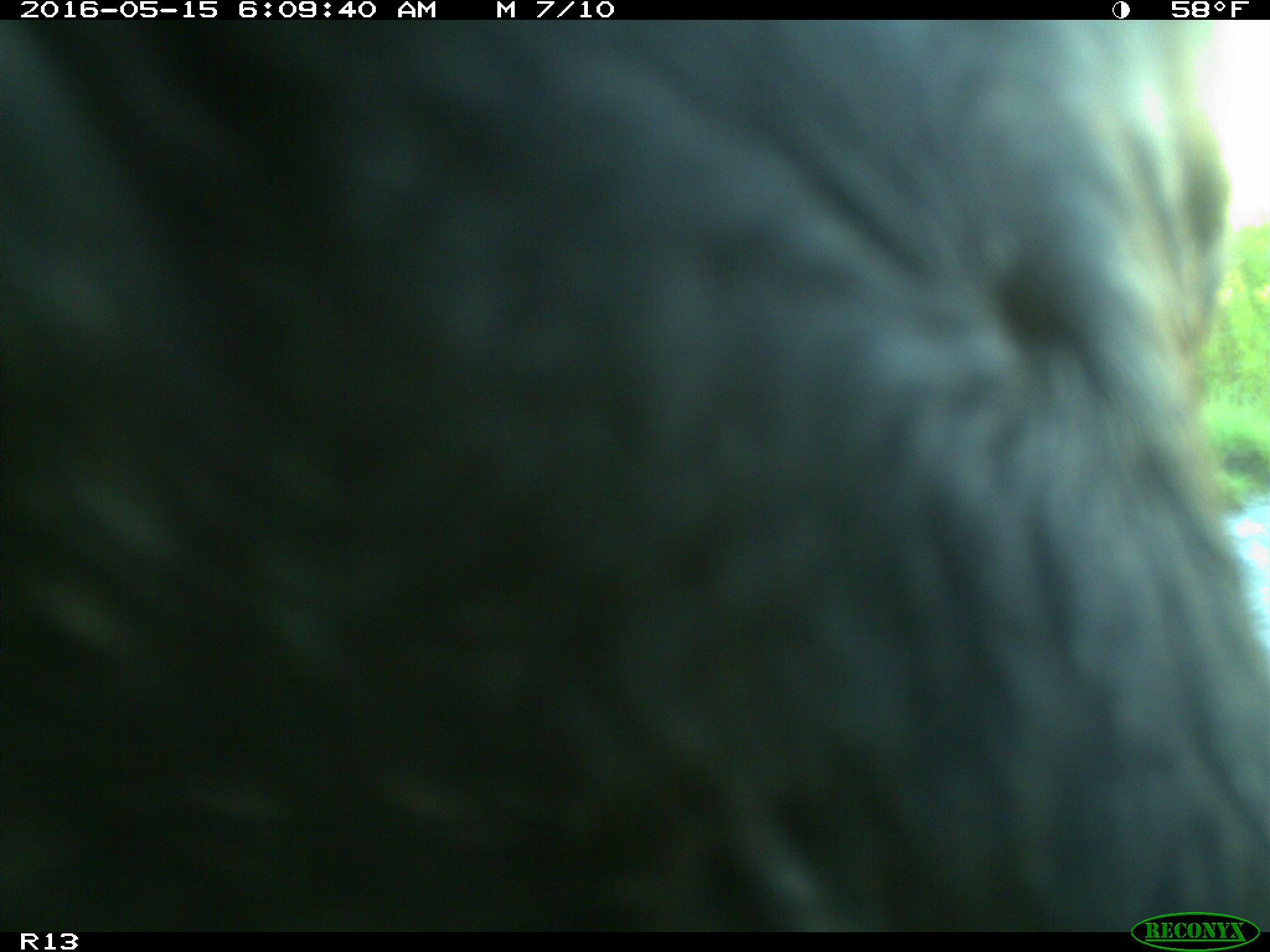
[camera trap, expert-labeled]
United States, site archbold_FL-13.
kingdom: Animalia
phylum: Chordata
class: Mammalia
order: Artiodactyla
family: Bovidae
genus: Bos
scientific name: Bos taurus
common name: domestic cow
Bos taurus (domestic cow).